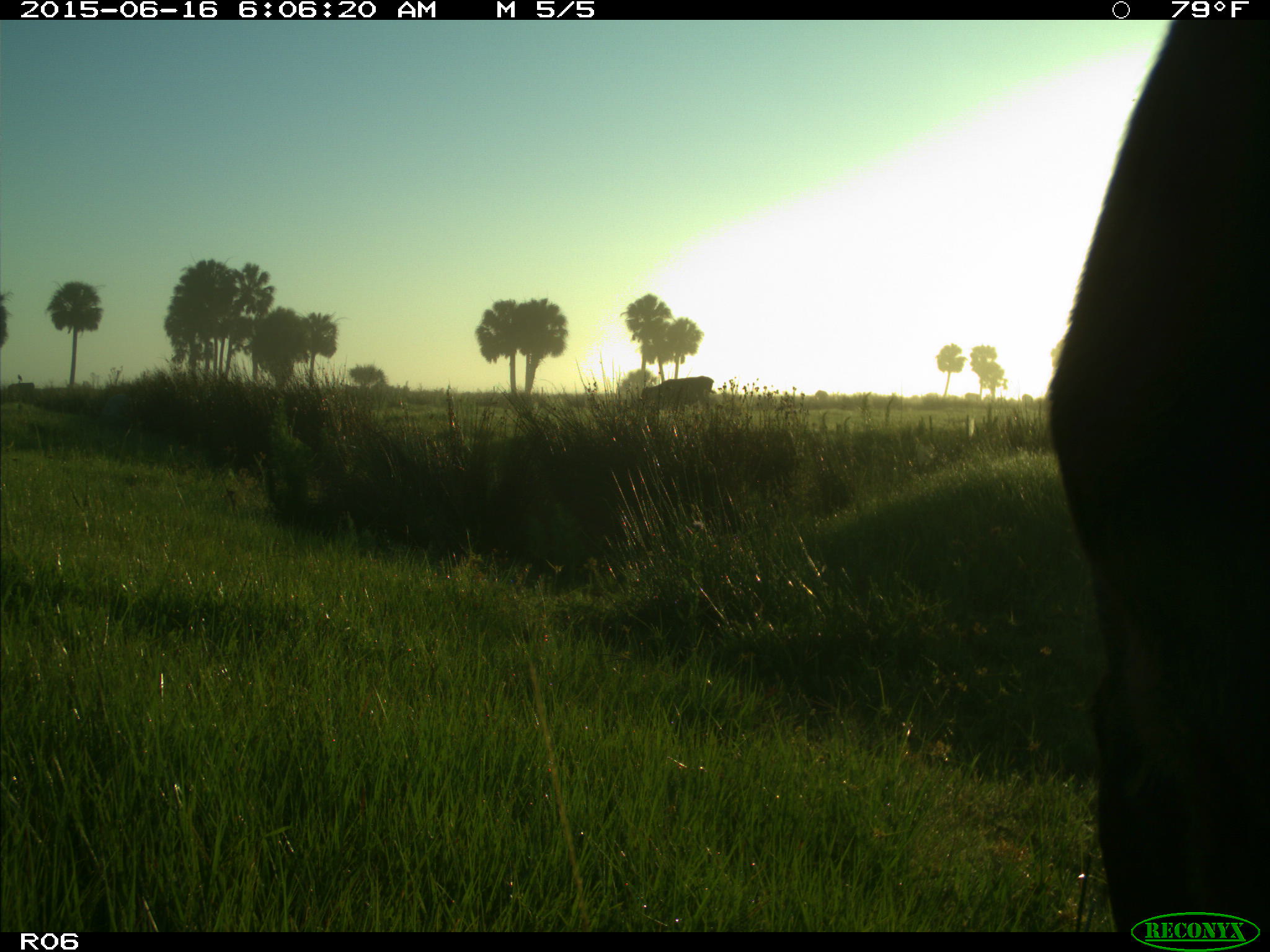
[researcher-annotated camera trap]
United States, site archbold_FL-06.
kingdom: Animalia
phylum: Chordata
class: Mammalia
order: Artiodactyla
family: Bovidae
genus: Bos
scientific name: Bos taurus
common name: domestic cow